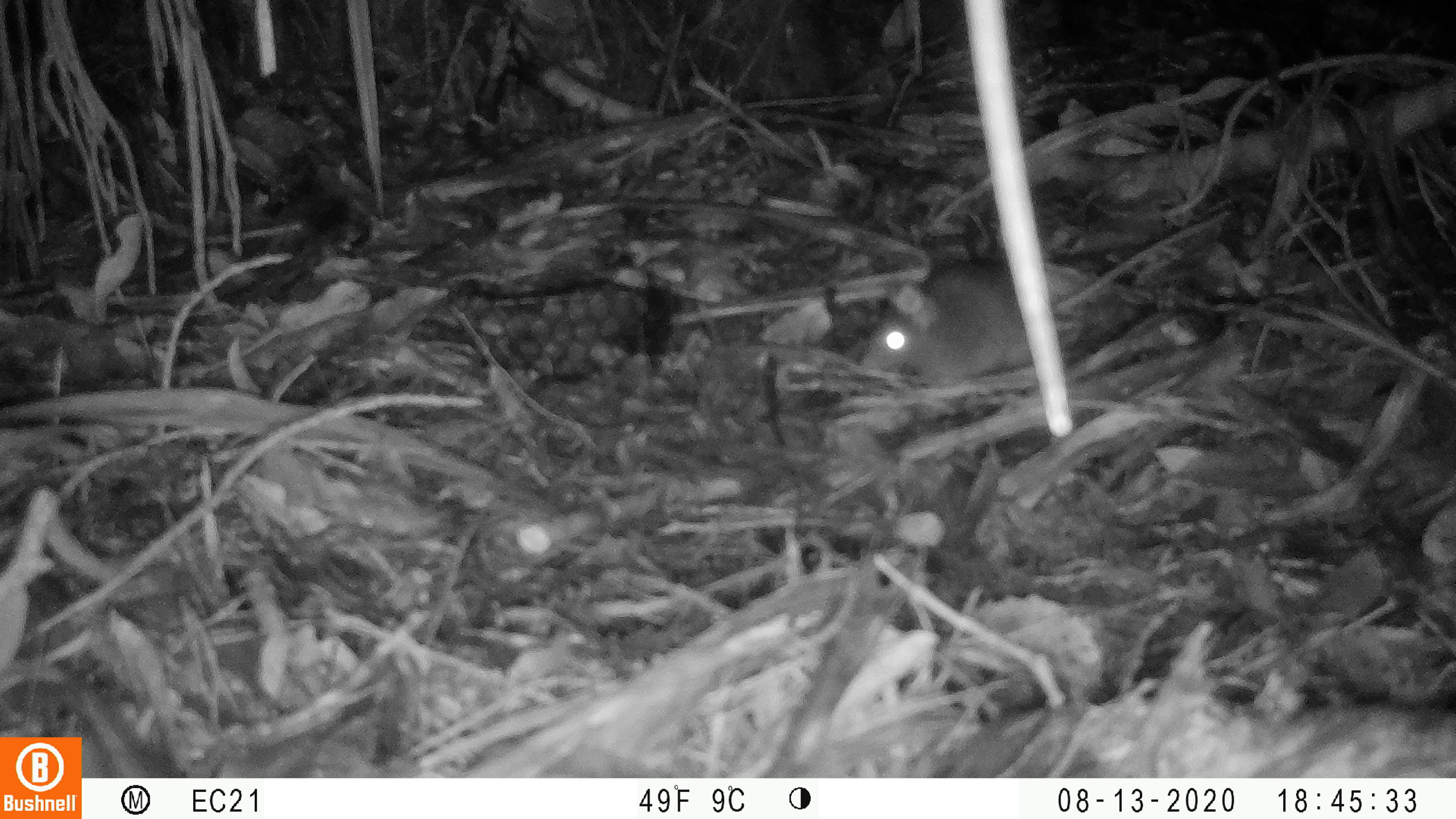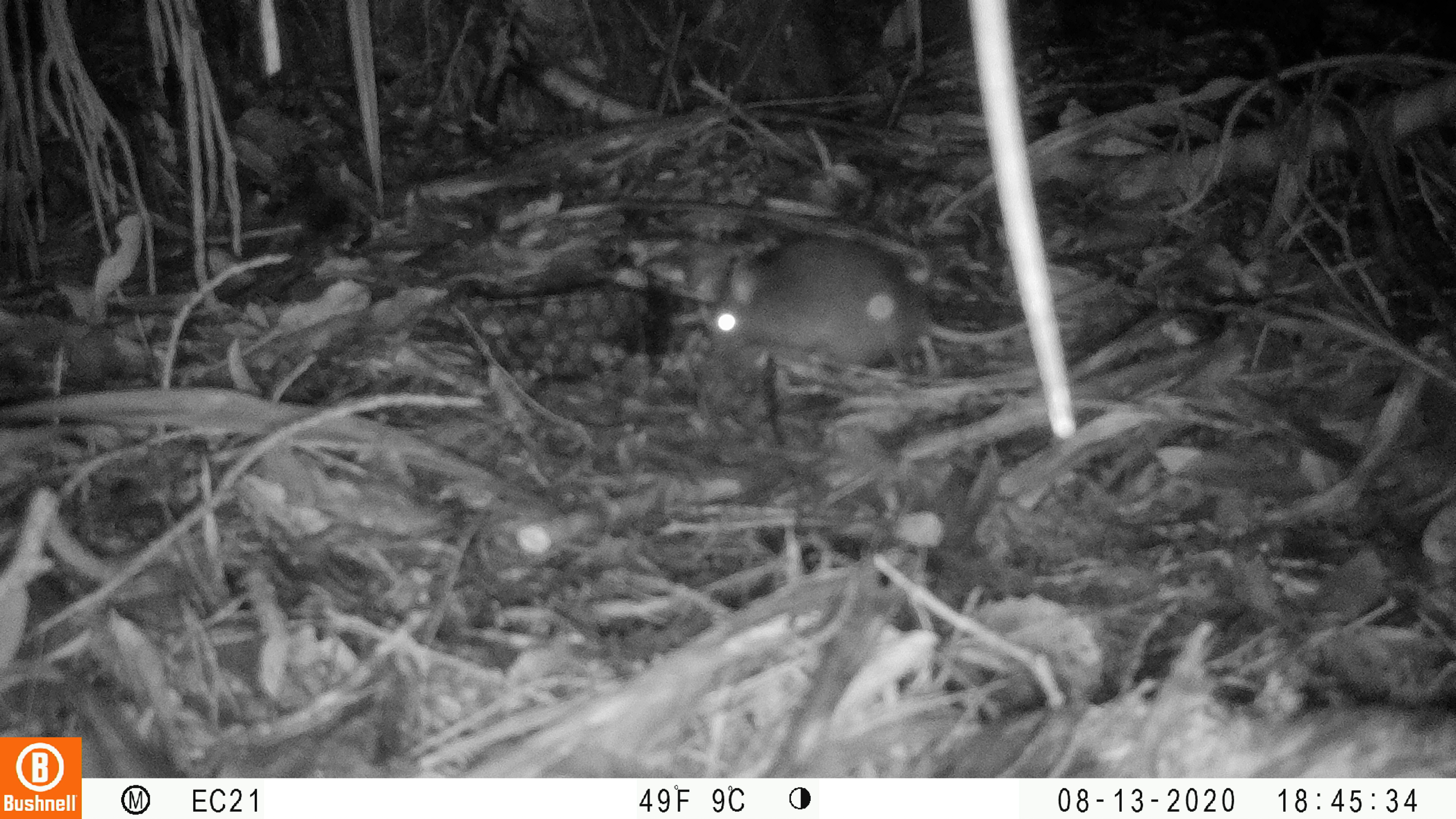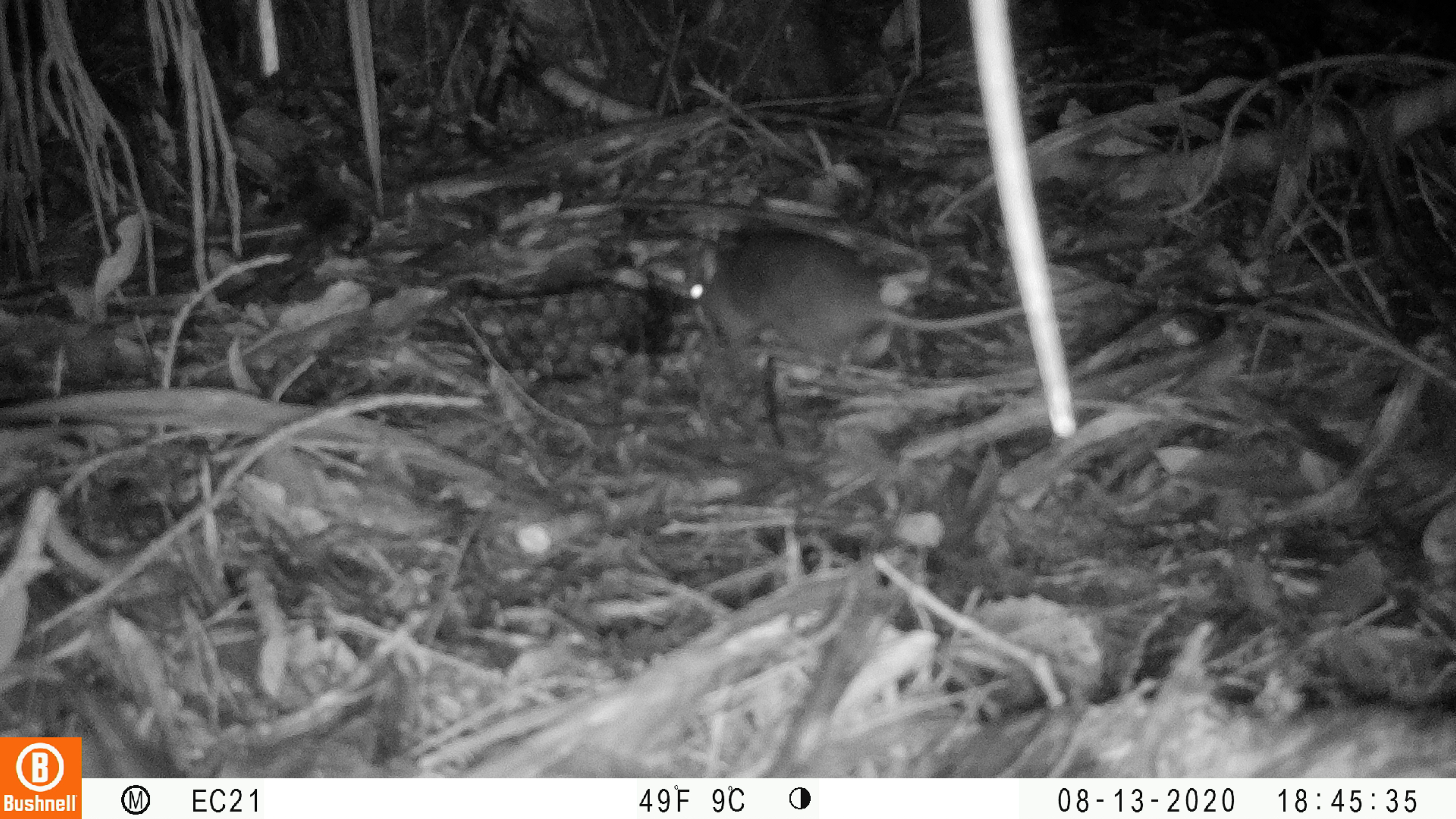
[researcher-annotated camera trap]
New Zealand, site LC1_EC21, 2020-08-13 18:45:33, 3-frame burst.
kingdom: Animalia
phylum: Chordata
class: Mammalia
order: Rodentia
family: Muridae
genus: Rattus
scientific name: Rattus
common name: rat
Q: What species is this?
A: Rat (Rattus).